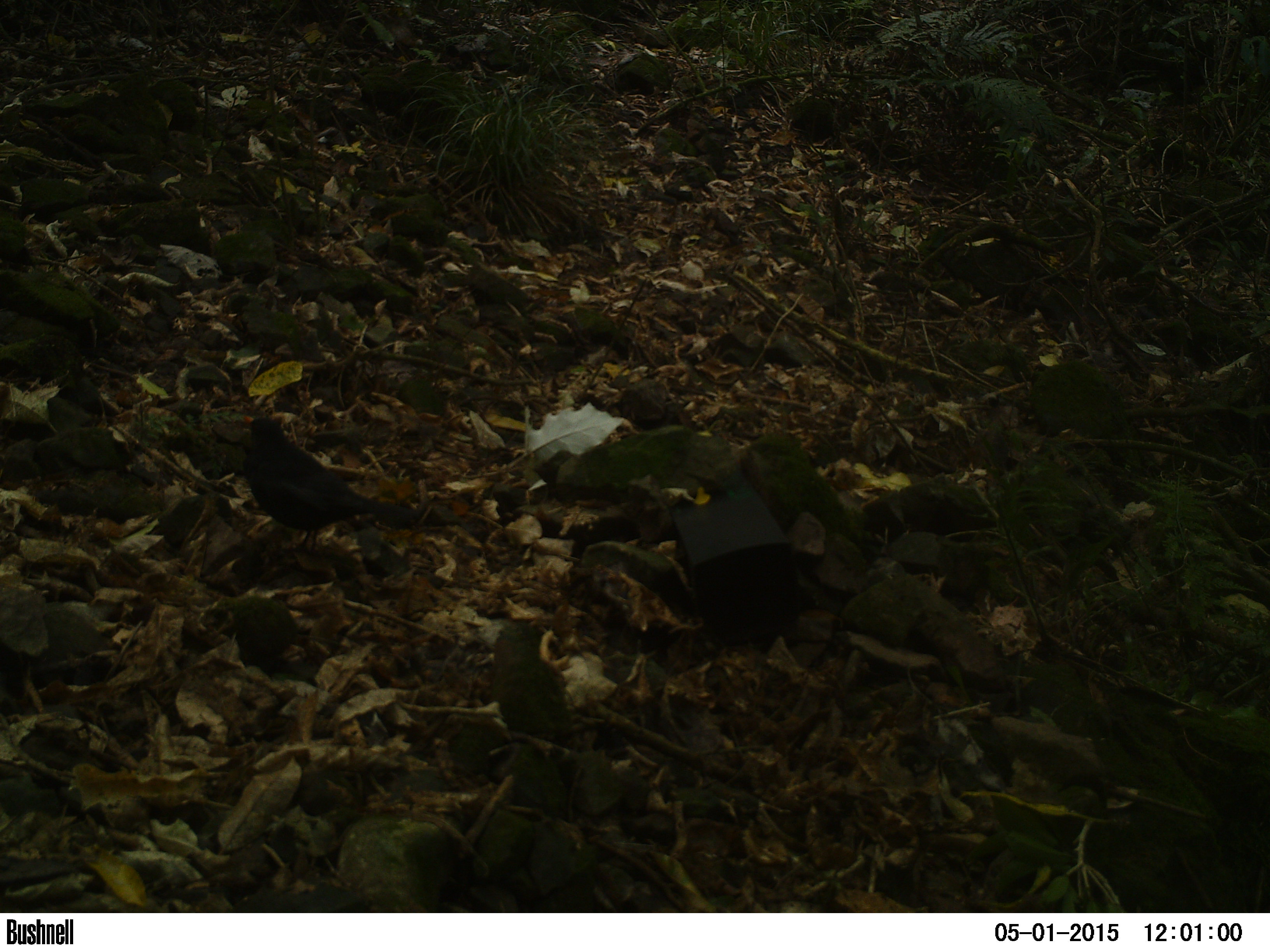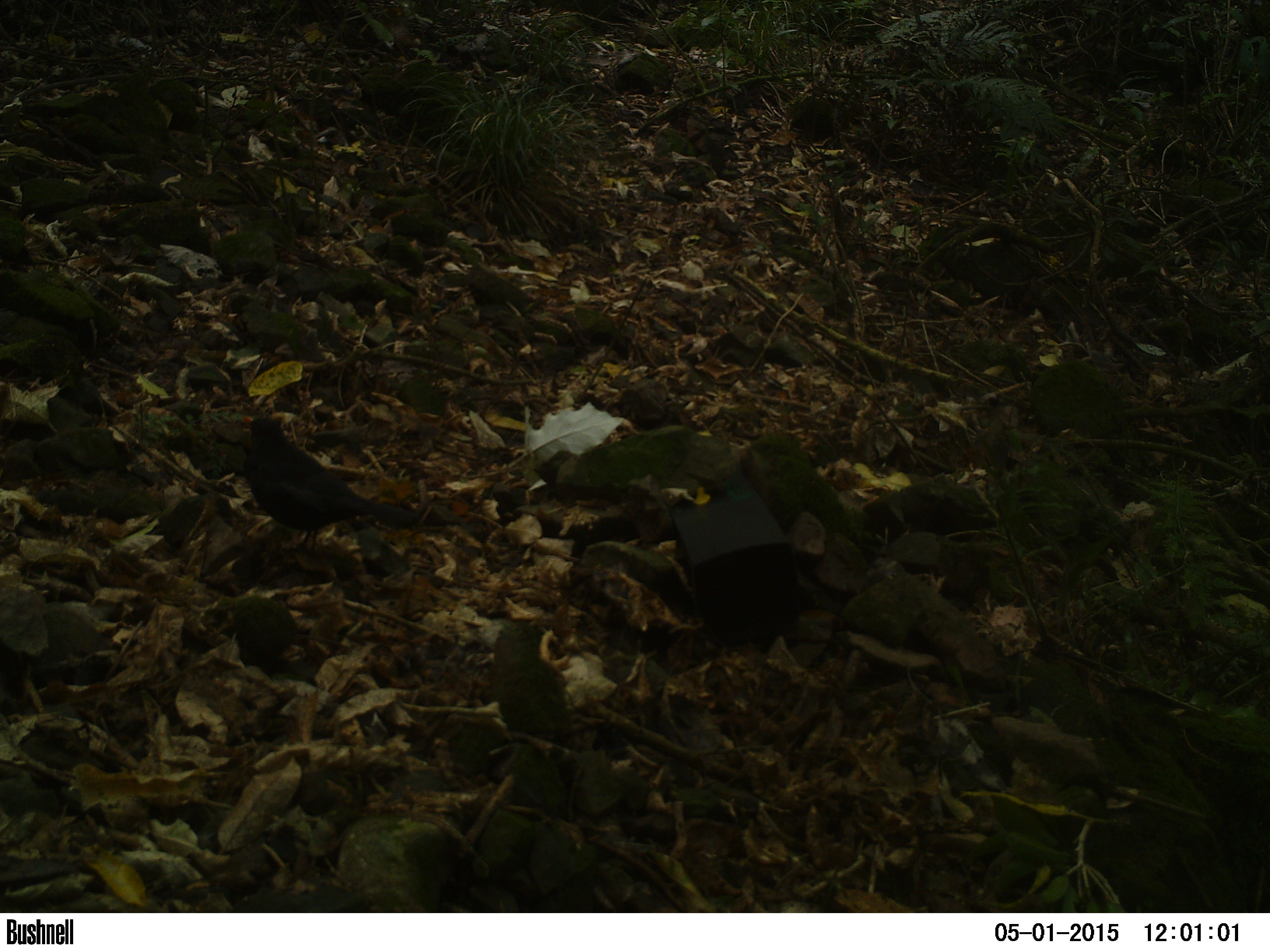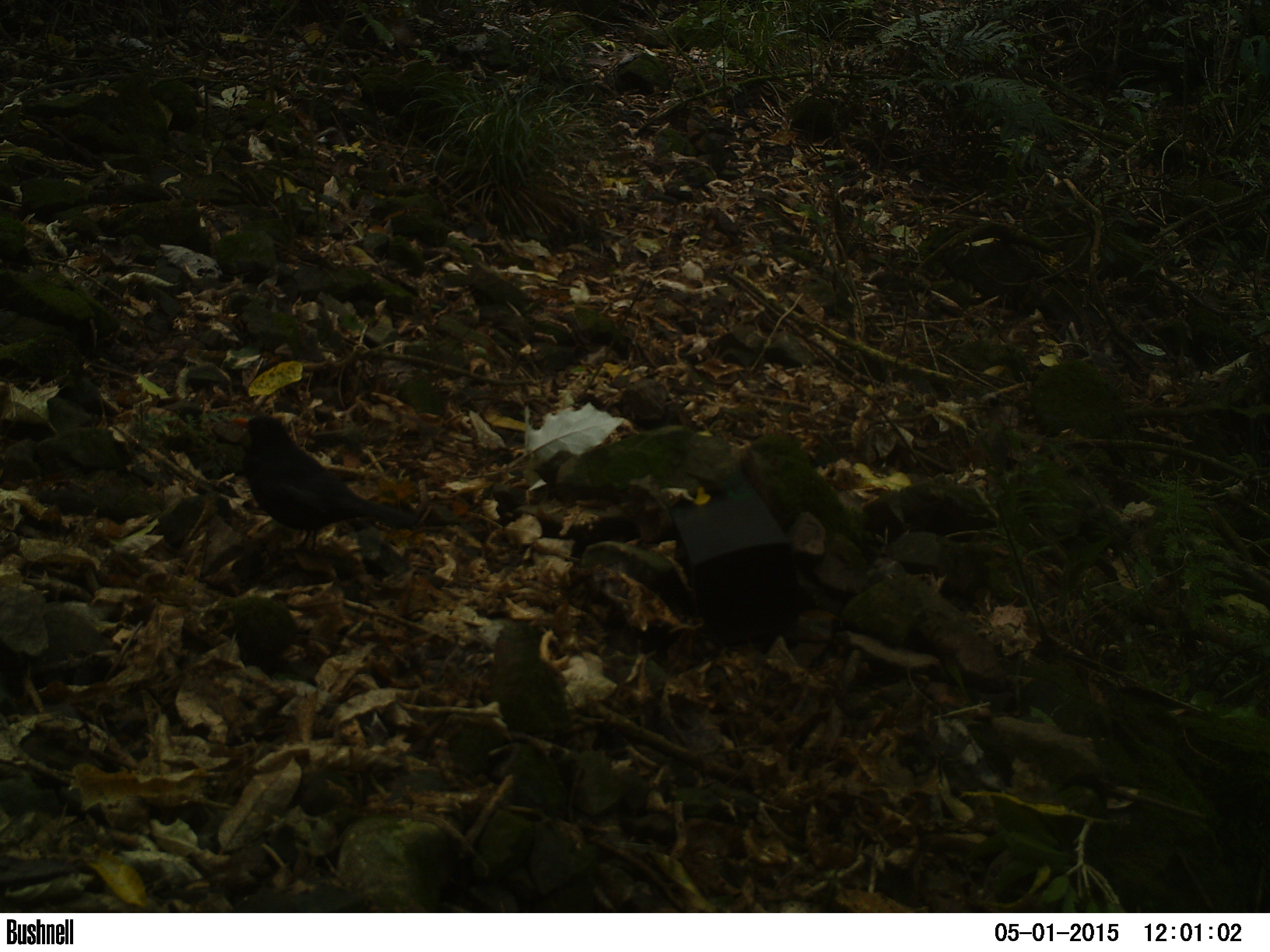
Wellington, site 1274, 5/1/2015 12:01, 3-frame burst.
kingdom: Animalia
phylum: Chordata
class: Aves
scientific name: Aves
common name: bird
Bird (Aves).